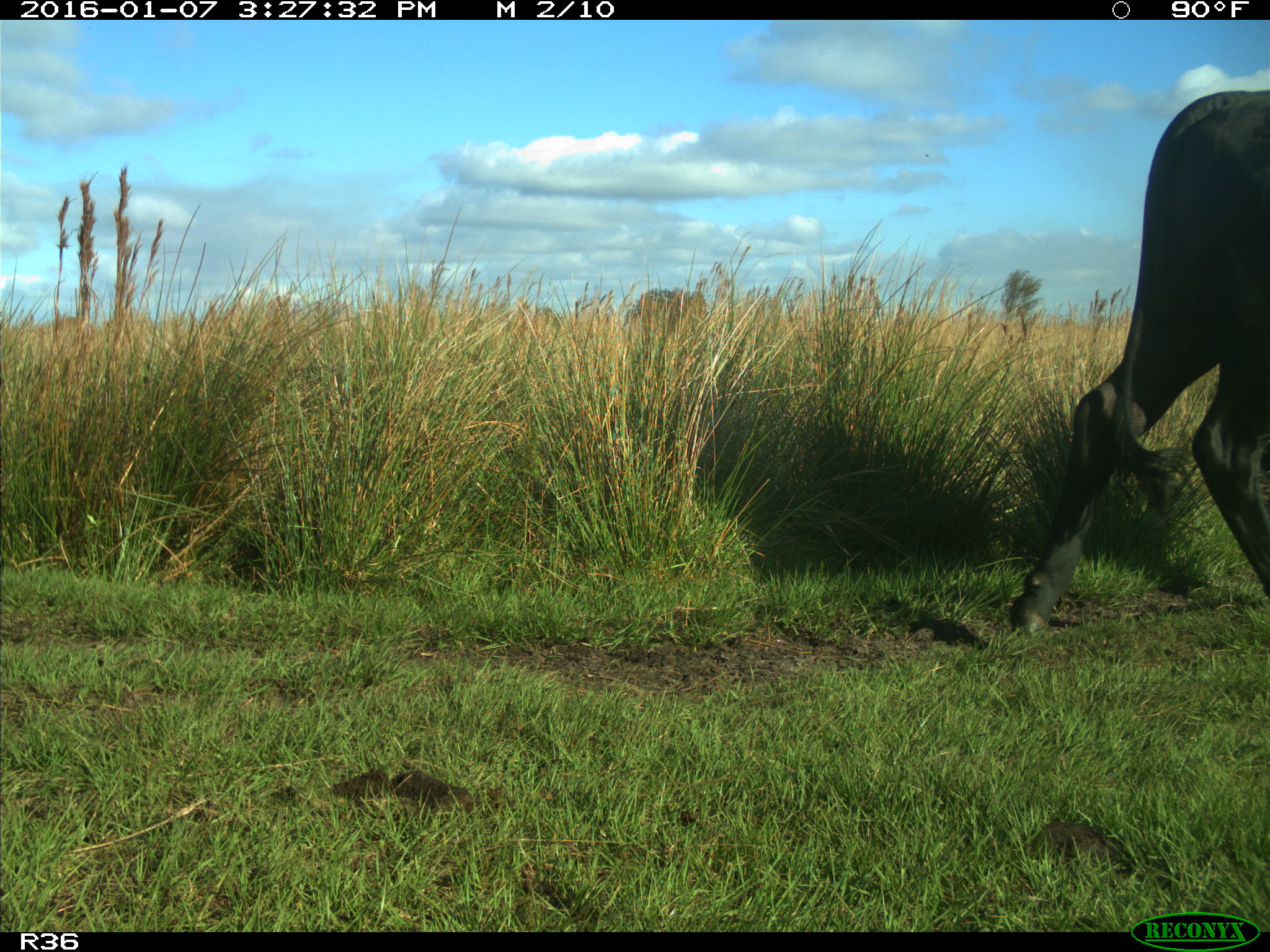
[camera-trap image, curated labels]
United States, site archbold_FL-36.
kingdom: Animalia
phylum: Chordata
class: Mammalia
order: Artiodactyla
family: Bovidae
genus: Bos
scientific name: Bos taurus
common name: domestic cow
Bos taurus (domestic cow).